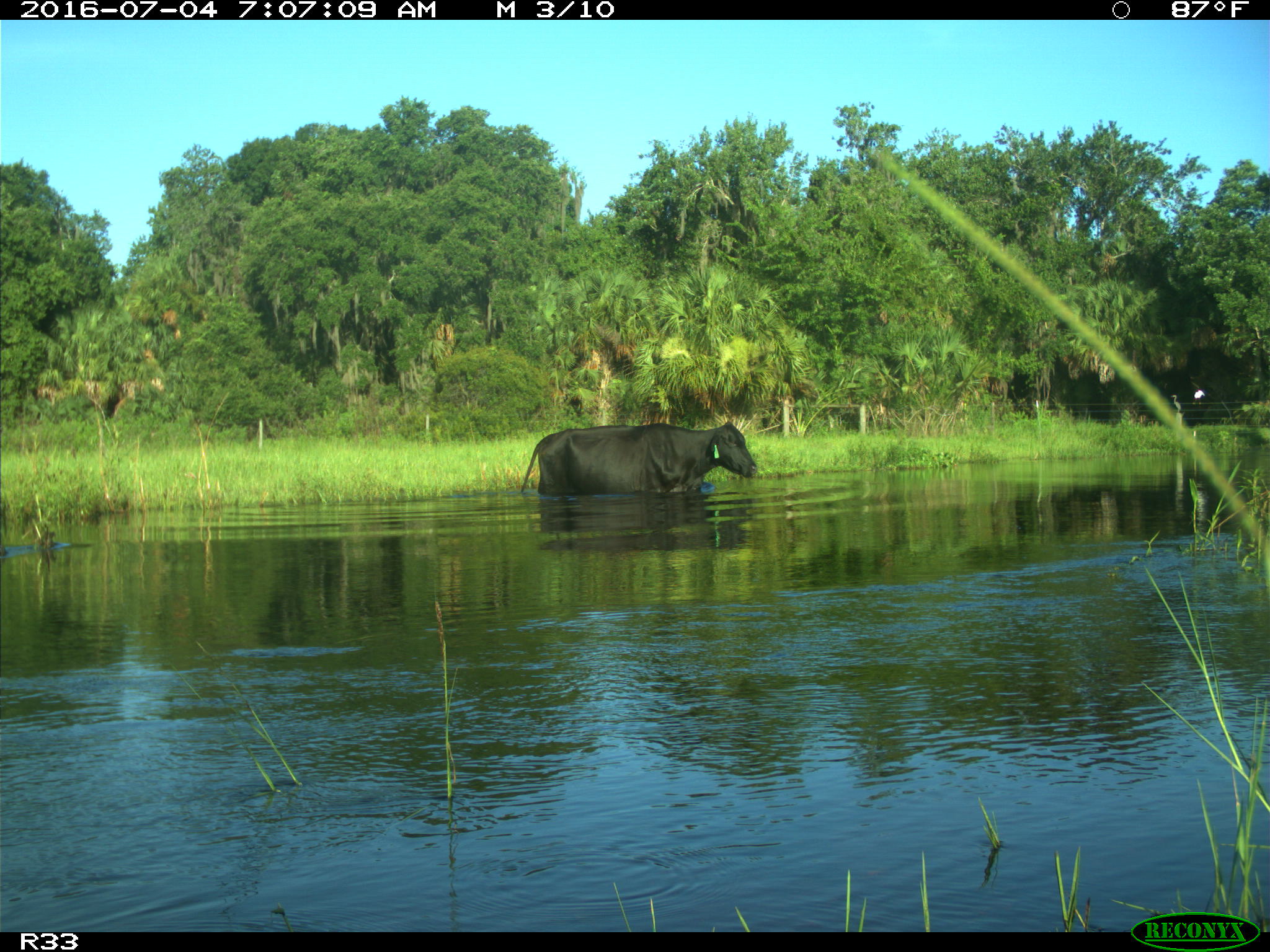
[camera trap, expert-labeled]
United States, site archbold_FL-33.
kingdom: Animalia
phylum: Chordata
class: Mammalia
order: Artiodactyla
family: Bovidae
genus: Bos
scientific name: Bos taurus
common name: domestic cow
Bos taurus (domestic cow).